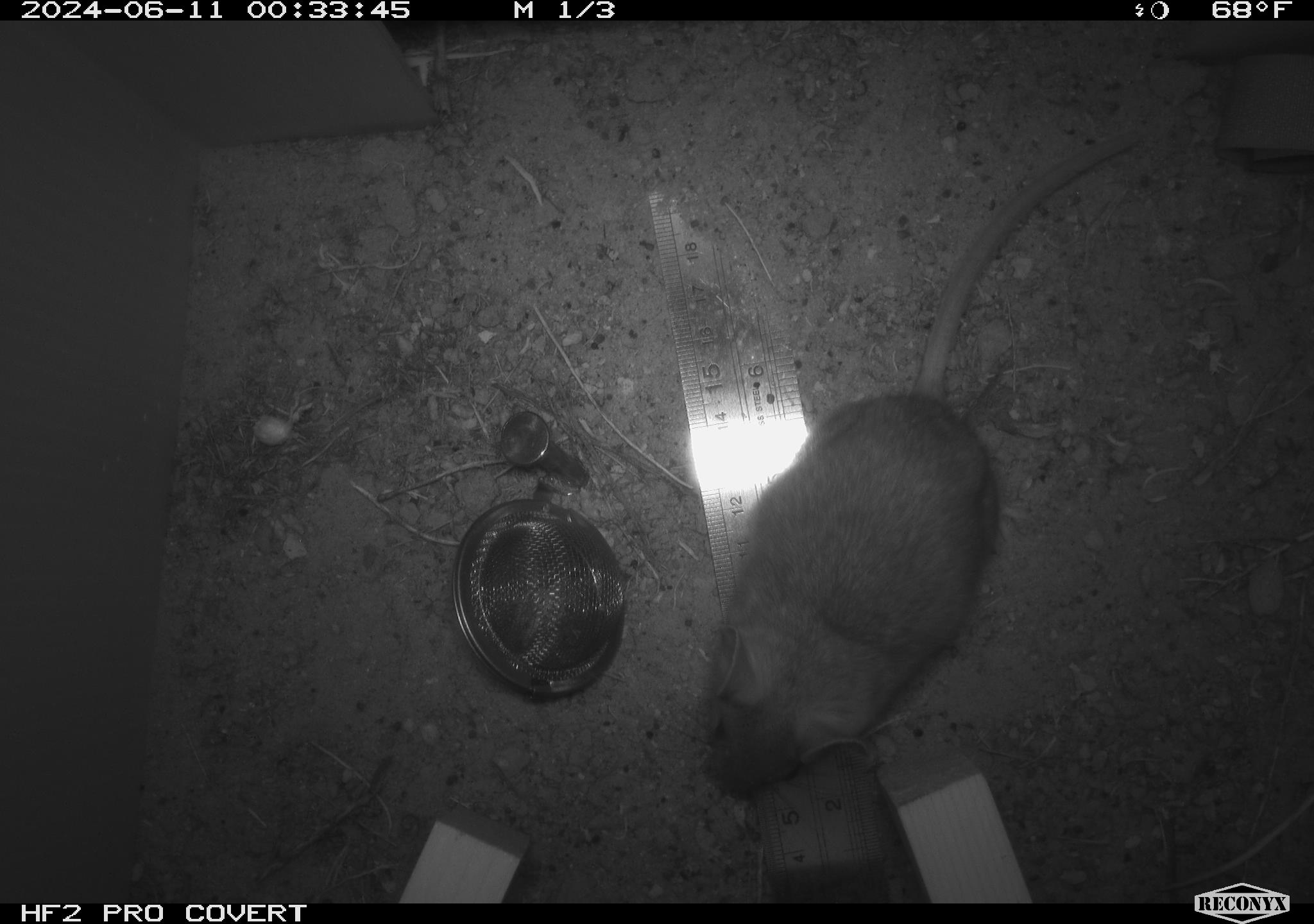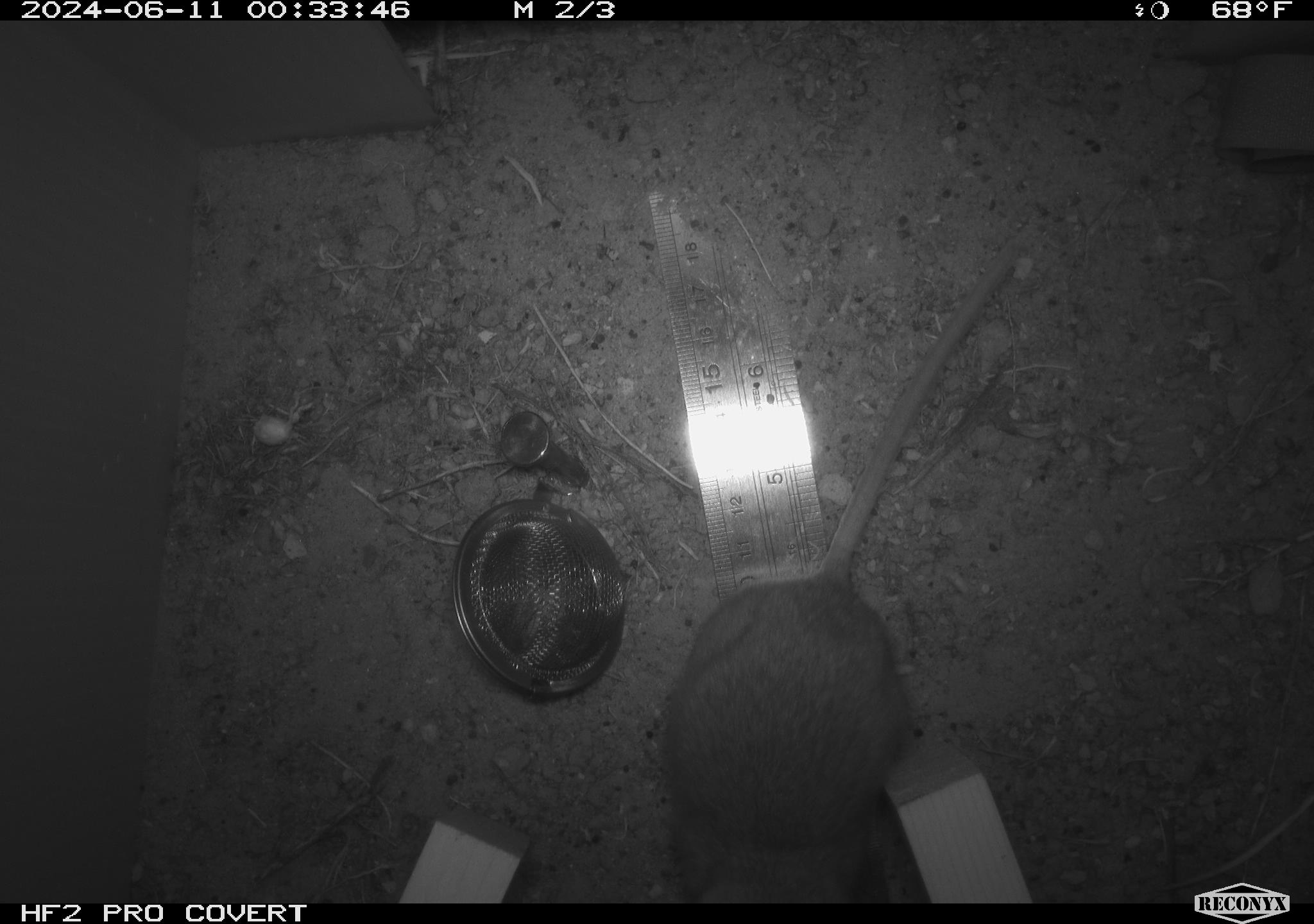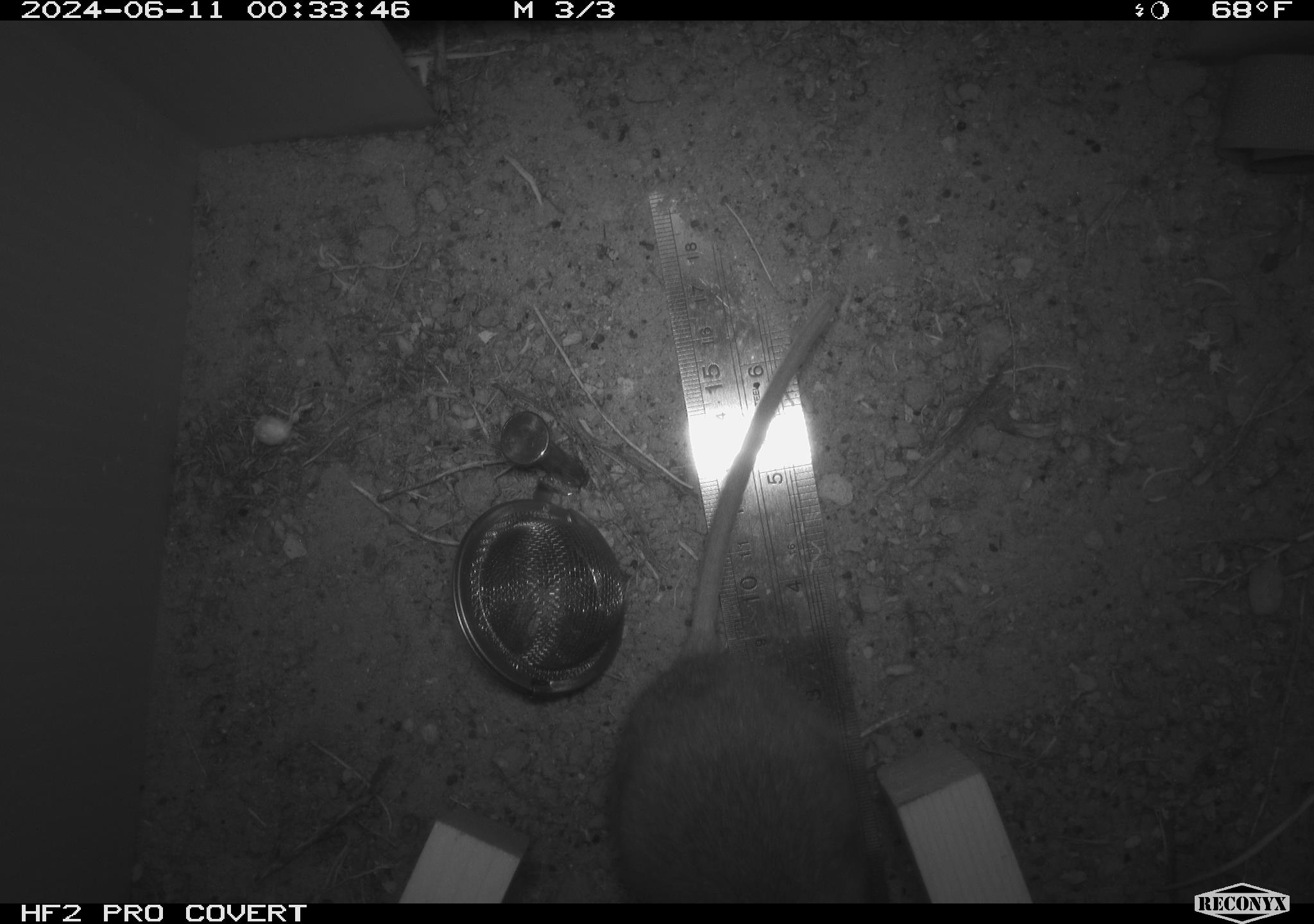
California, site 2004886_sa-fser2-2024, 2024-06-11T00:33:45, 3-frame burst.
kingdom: Animalia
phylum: Chordata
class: Mammalia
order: Rodentia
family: Cricetidae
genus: Neotoma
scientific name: Neotoma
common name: pack rat or woodrat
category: neotoma species